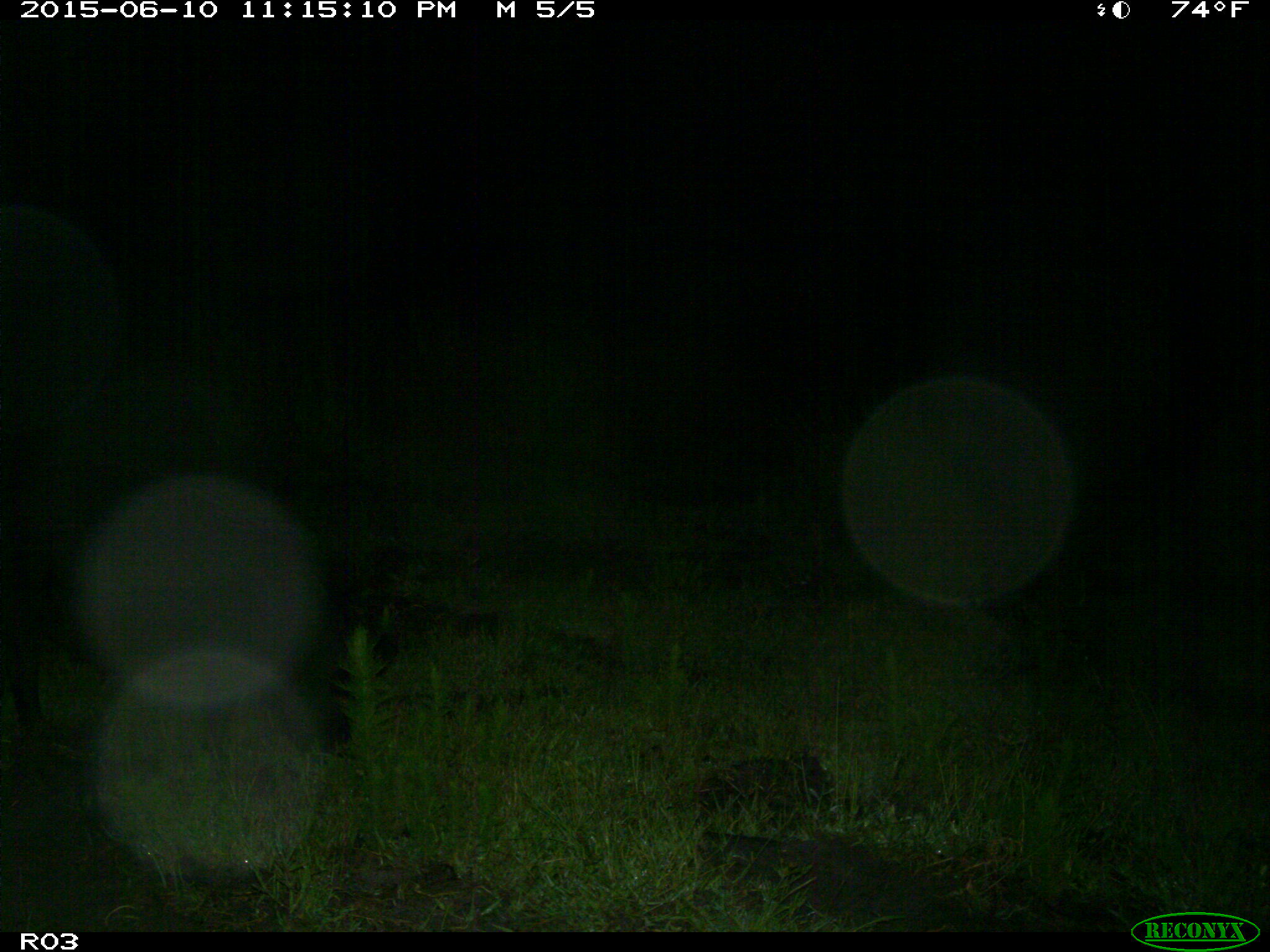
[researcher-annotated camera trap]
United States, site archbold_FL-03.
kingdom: Animalia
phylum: Chordata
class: Mammalia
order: Artiodactyla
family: Suidae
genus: Sus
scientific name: Sus scrofa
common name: wild boar